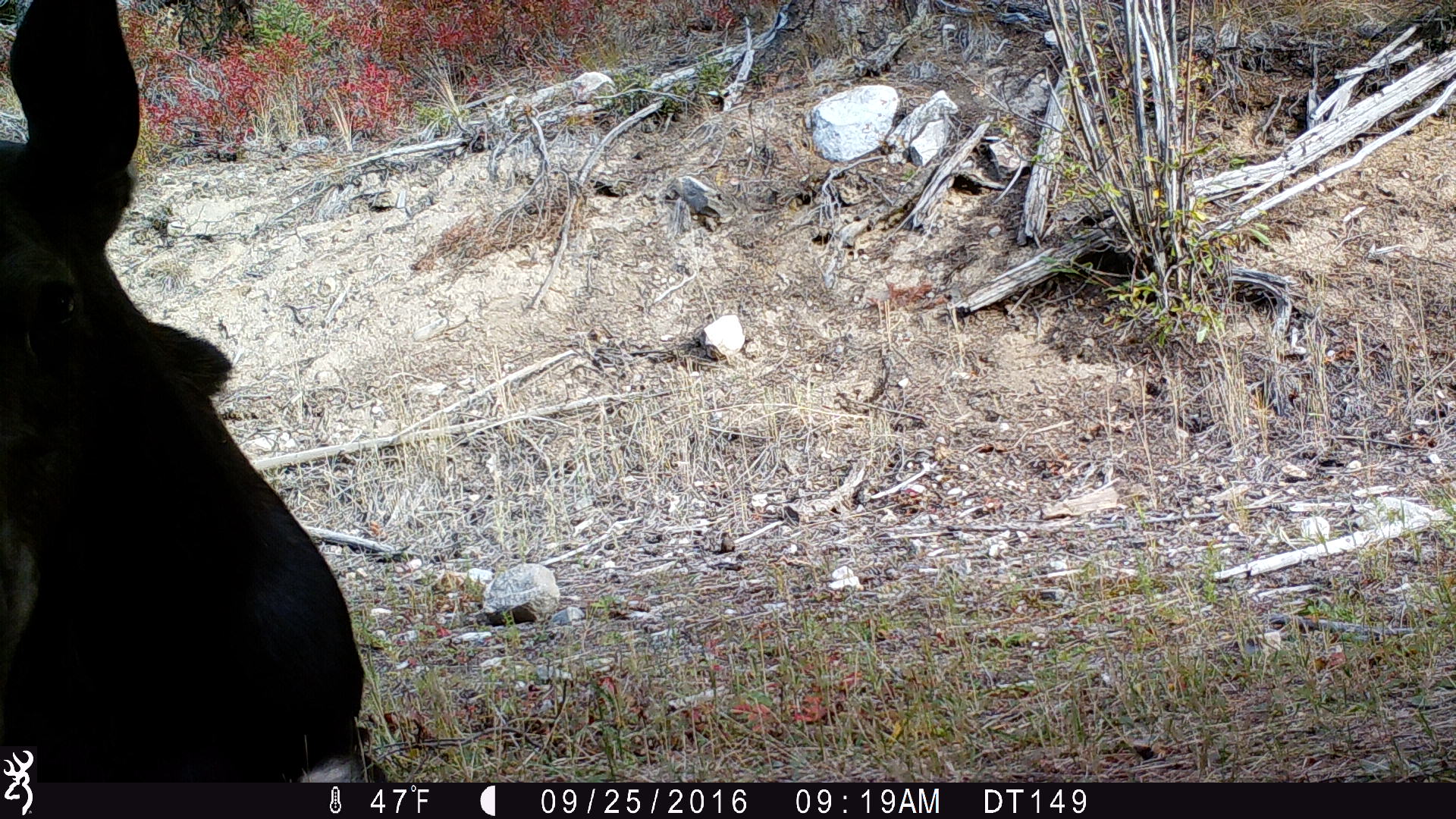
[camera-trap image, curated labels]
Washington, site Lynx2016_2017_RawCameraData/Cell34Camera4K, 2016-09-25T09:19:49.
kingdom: Animalia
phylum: Chordata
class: Mammalia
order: Artiodactyla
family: Cervidae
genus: Alces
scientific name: Alces alces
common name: moose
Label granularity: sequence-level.